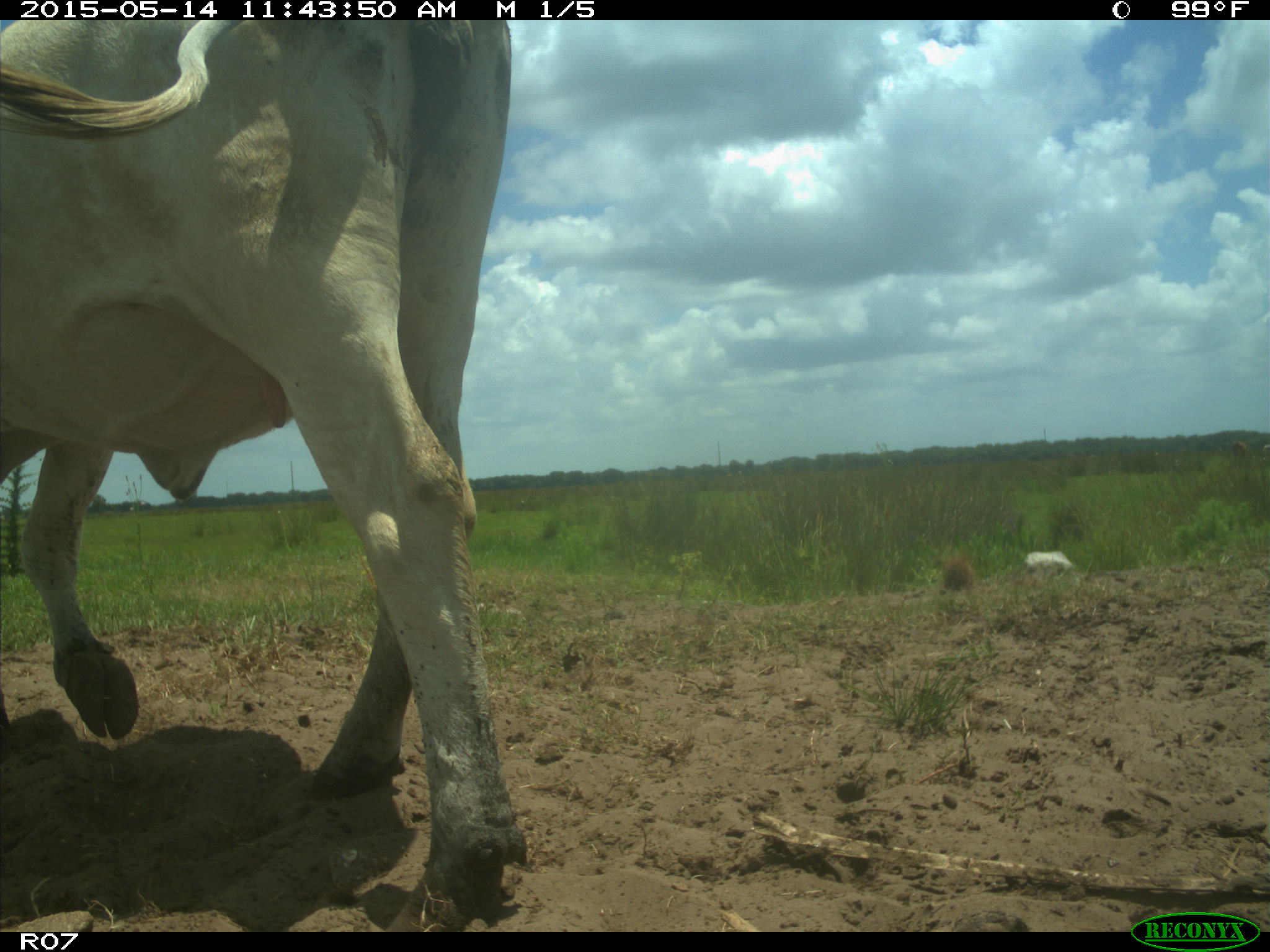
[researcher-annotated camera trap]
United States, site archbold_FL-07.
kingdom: Animalia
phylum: Chordata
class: Mammalia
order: Artiodactyla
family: Bovidae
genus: Bos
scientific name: Bos taurus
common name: domestic cow